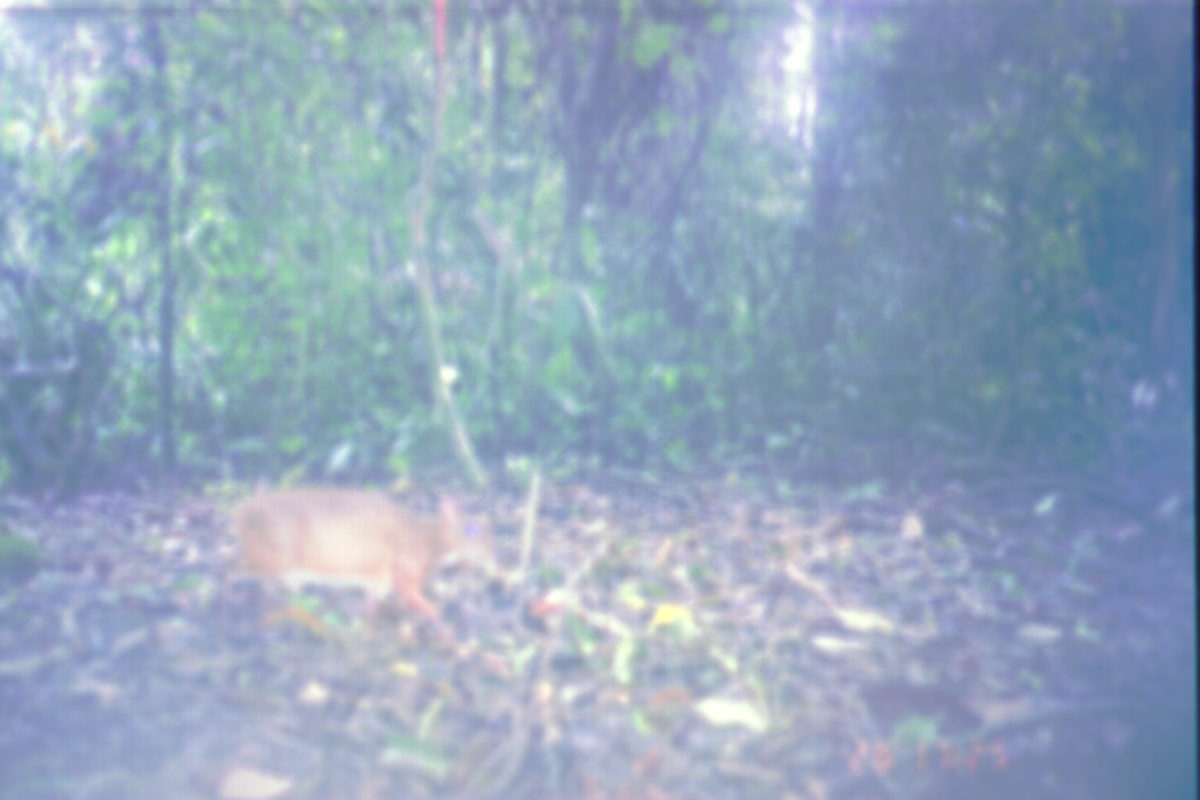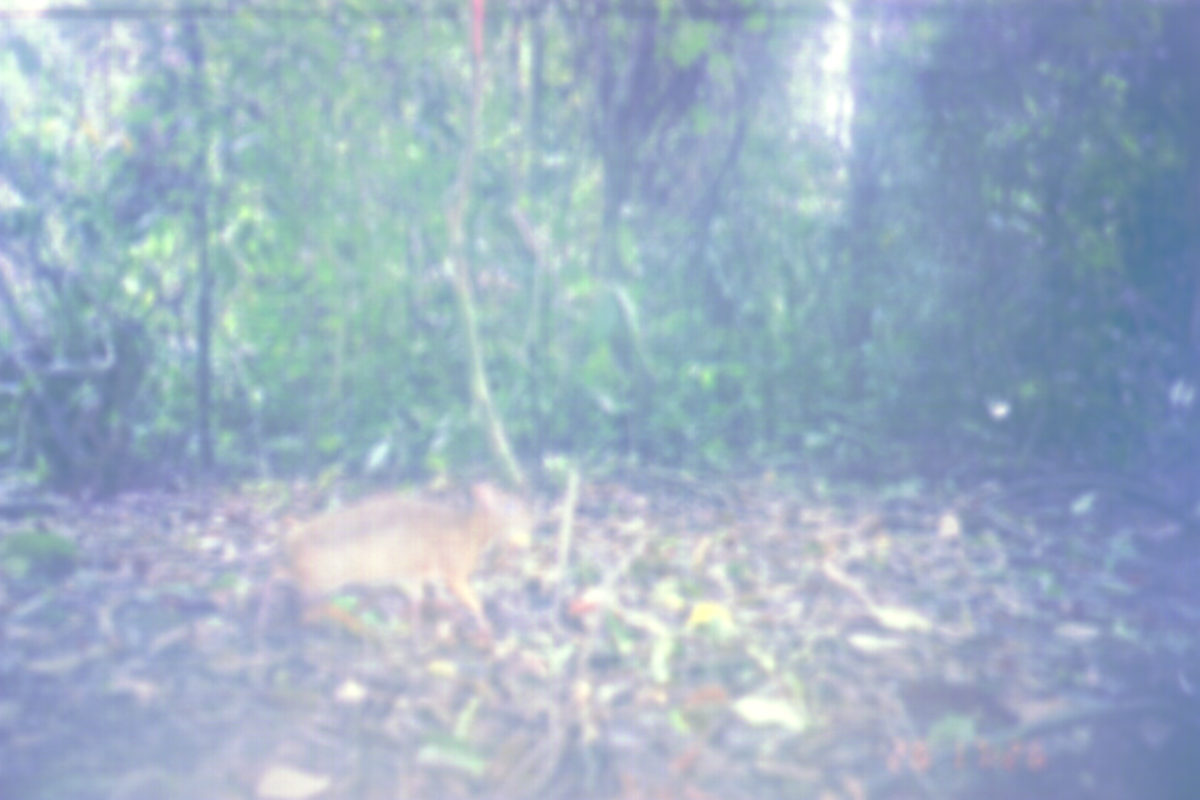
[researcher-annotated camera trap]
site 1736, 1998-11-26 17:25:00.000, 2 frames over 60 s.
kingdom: Animalia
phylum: Chordata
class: Mammalia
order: Artiodactyla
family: Tragulidae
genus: Tragulus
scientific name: Tragulus javanicus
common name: javan chevrotain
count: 1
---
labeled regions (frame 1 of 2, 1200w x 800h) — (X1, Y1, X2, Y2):
tragulus javanicus: (225, 486, 498, 658)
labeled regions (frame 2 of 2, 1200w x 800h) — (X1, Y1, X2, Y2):
tragulus javanicus: (250, 482, 536, 666)